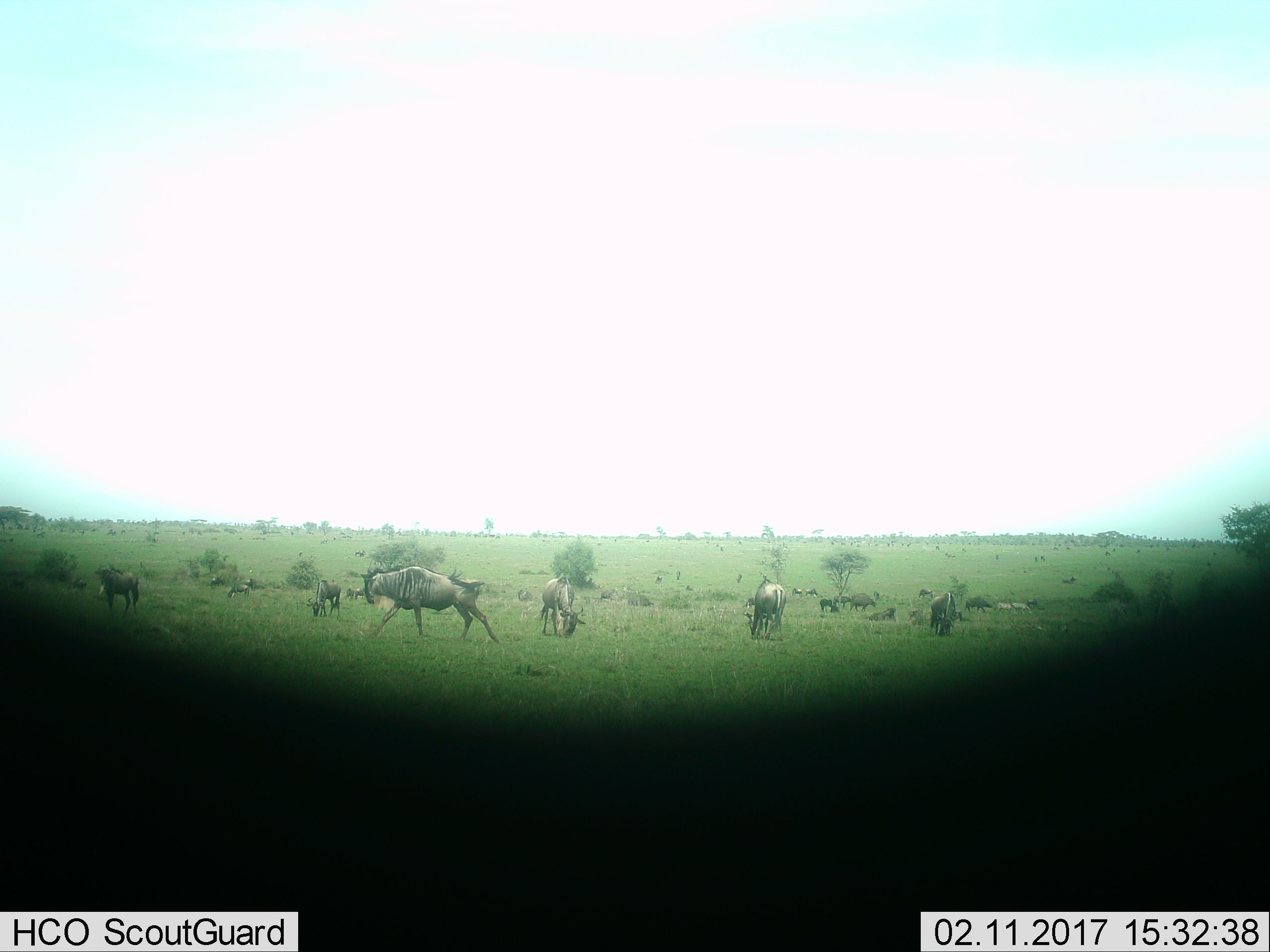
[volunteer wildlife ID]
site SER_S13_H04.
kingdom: Animalia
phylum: Chordata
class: Mammalia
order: Artiodactyla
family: Bovidae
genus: Connochaetes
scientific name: Connochaetes taurinus taurinus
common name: blue wildebeest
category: wildebeestblue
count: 11-50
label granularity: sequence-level